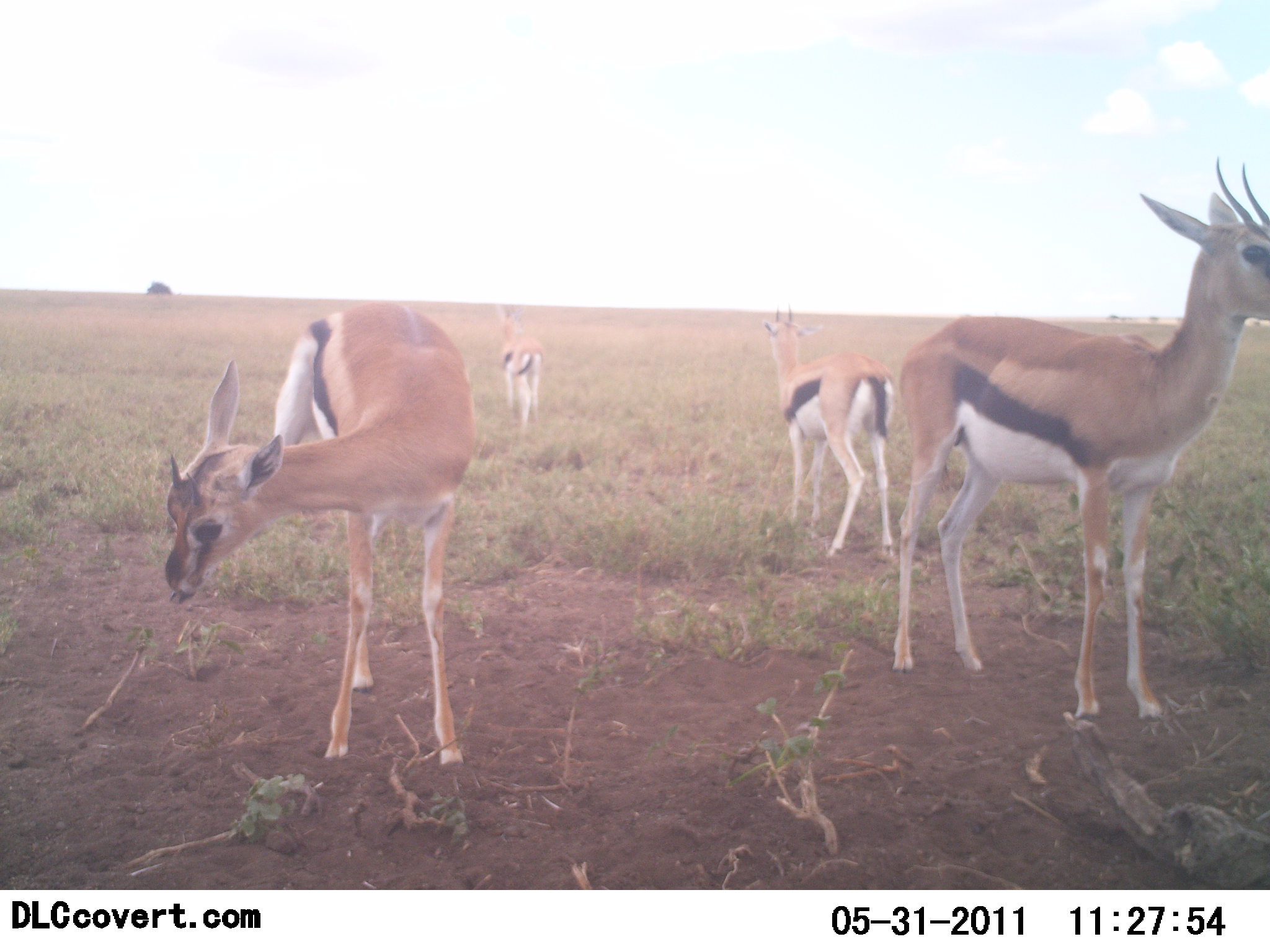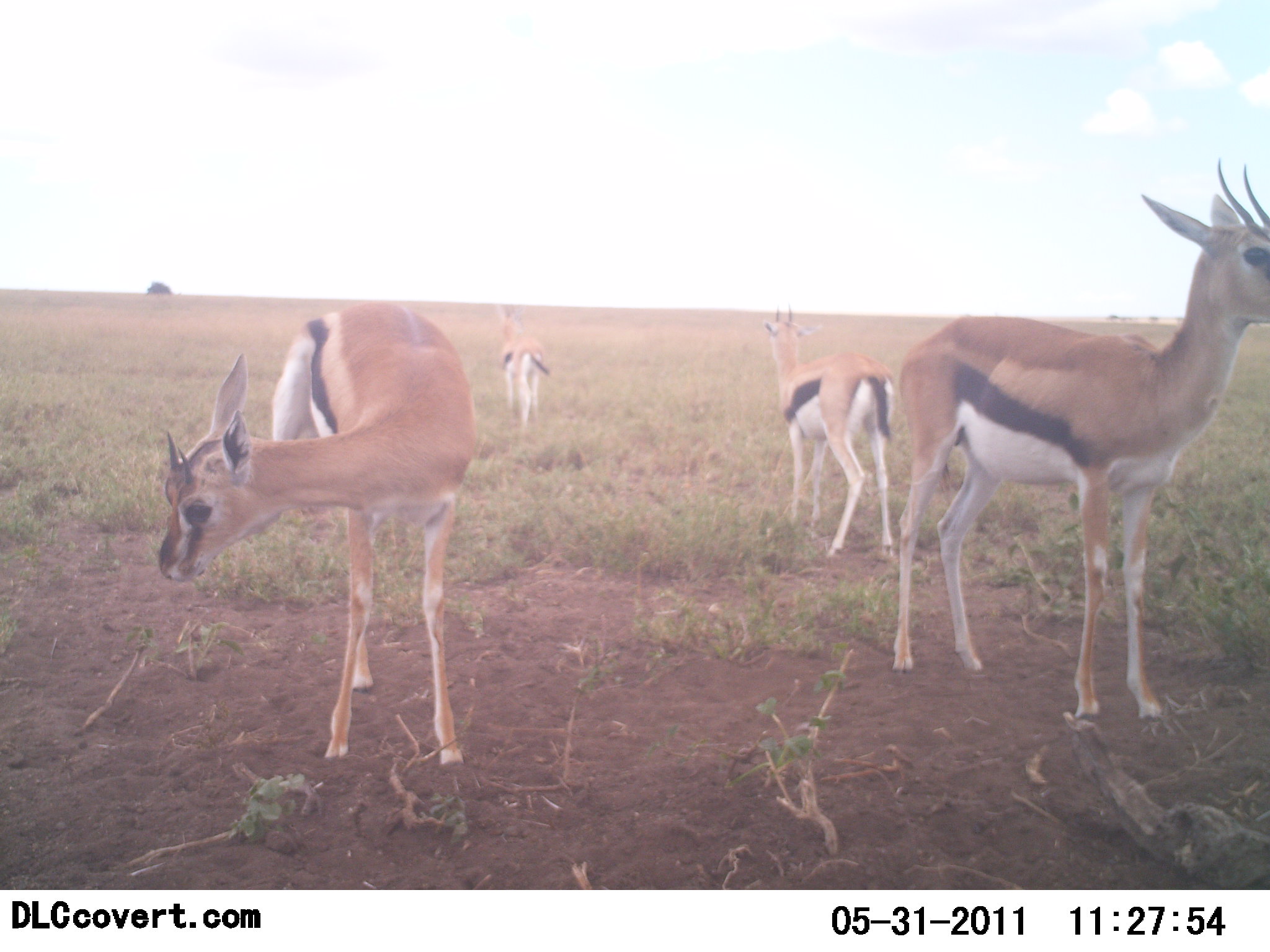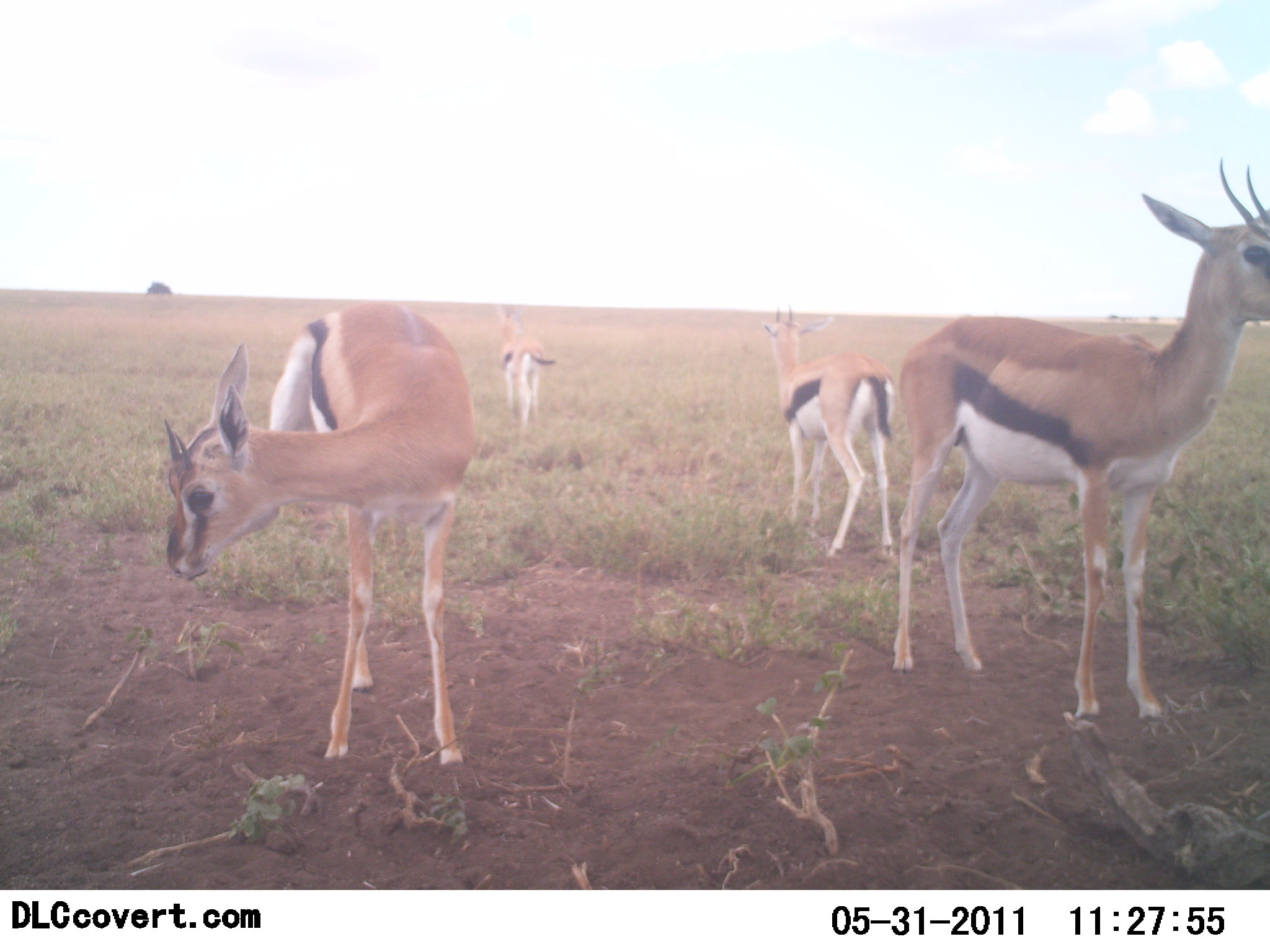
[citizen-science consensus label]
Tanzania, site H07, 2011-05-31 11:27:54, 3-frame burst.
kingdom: Animalia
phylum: Chordata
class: Mammalia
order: Artiodactyla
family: Bovidae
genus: Eudorcas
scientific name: Eudorcas thomsonii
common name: thomson's gazelle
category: gazellethomsons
Gazellethomsons (thomson's gazelle) (Eudorcas thomsonii), count 4. Behavior (volunteer vote fractions): standing 83%, resting 0%, moving 8%, interacting 0%. Young present (vote fraction): 8%. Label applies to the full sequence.